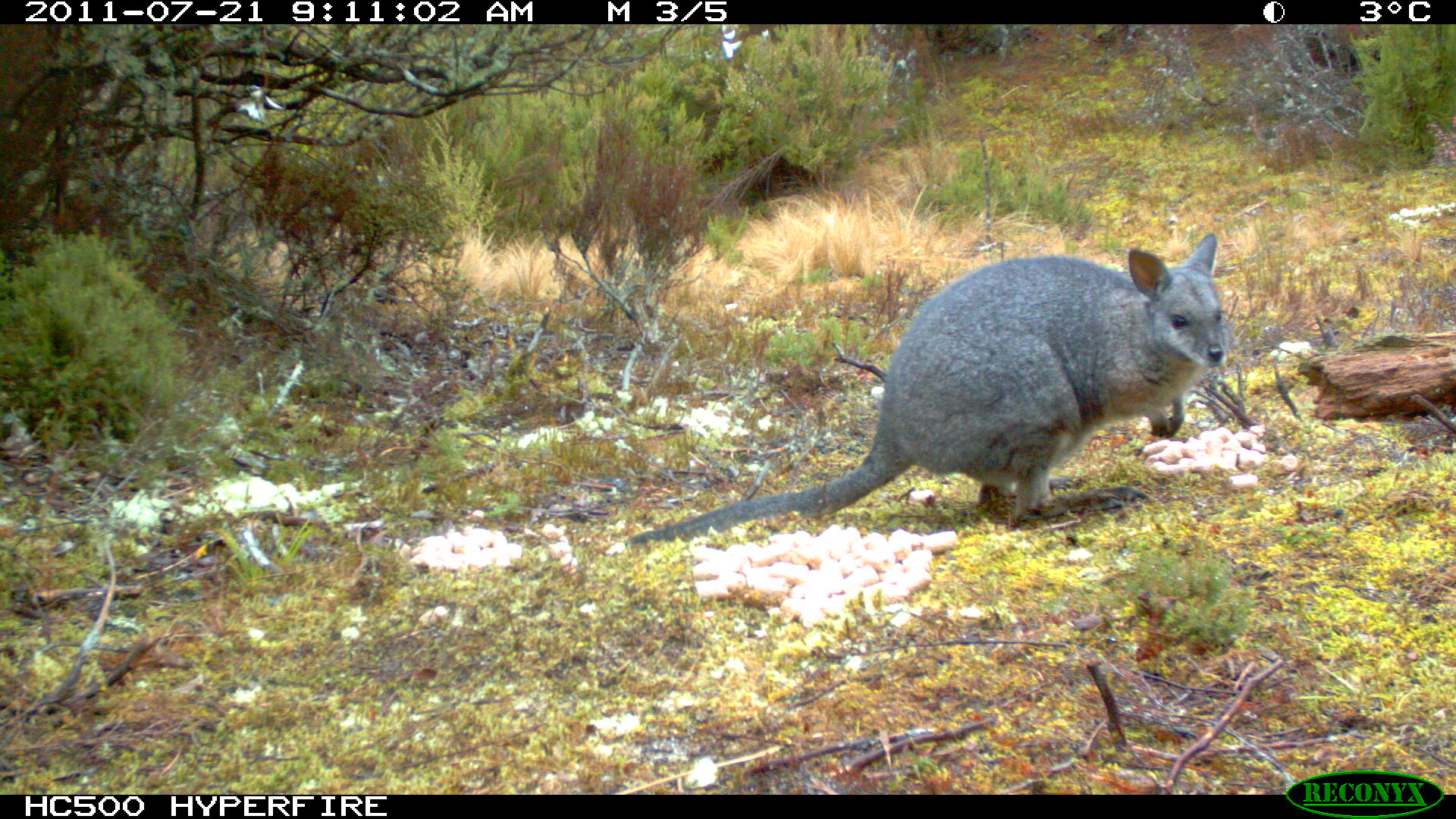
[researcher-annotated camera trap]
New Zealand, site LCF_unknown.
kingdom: Animalia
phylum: Chordata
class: Mammalia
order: Diprotodontia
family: Macropodidae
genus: Notamacropus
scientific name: Notamacropus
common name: wallaby